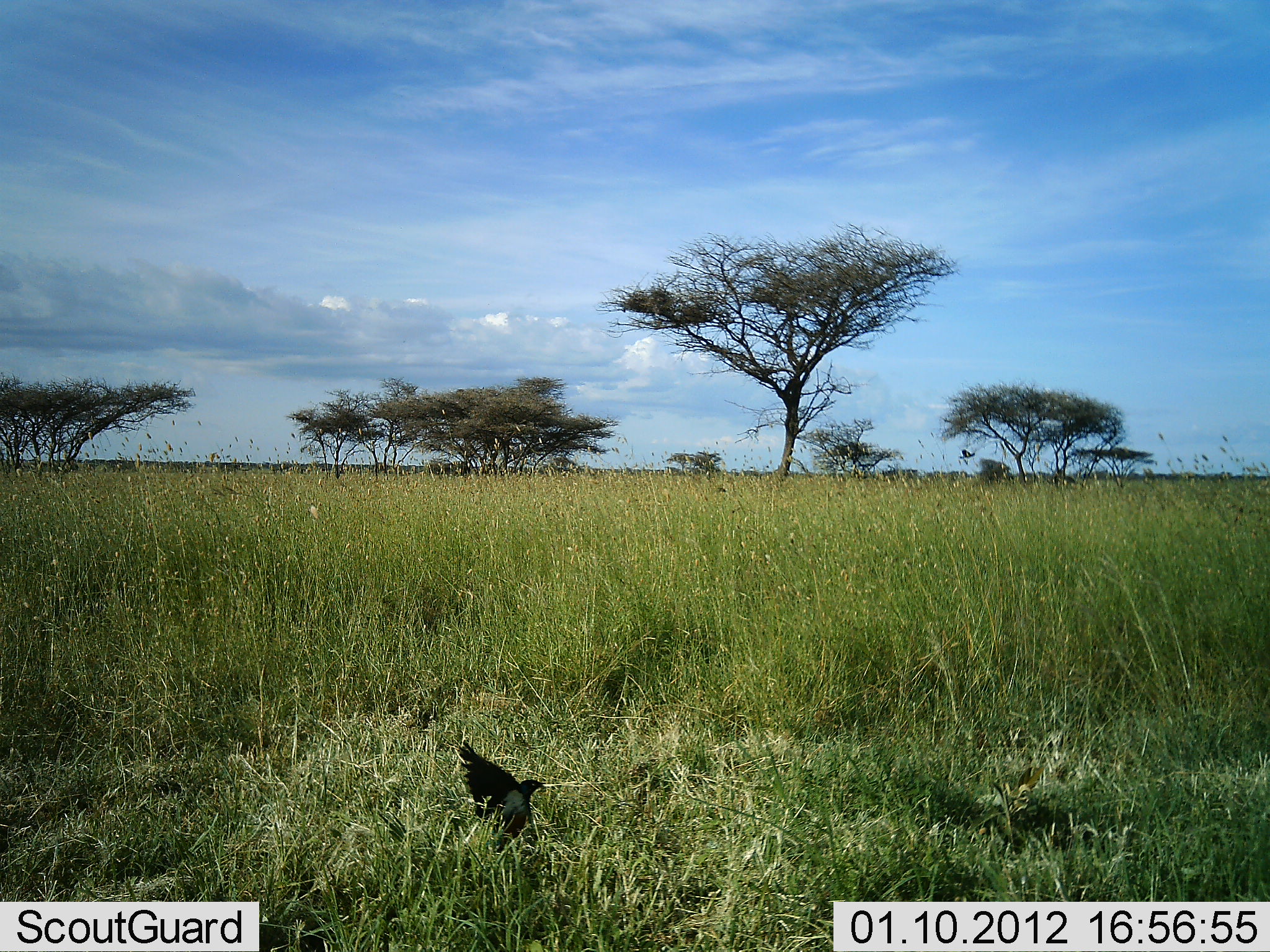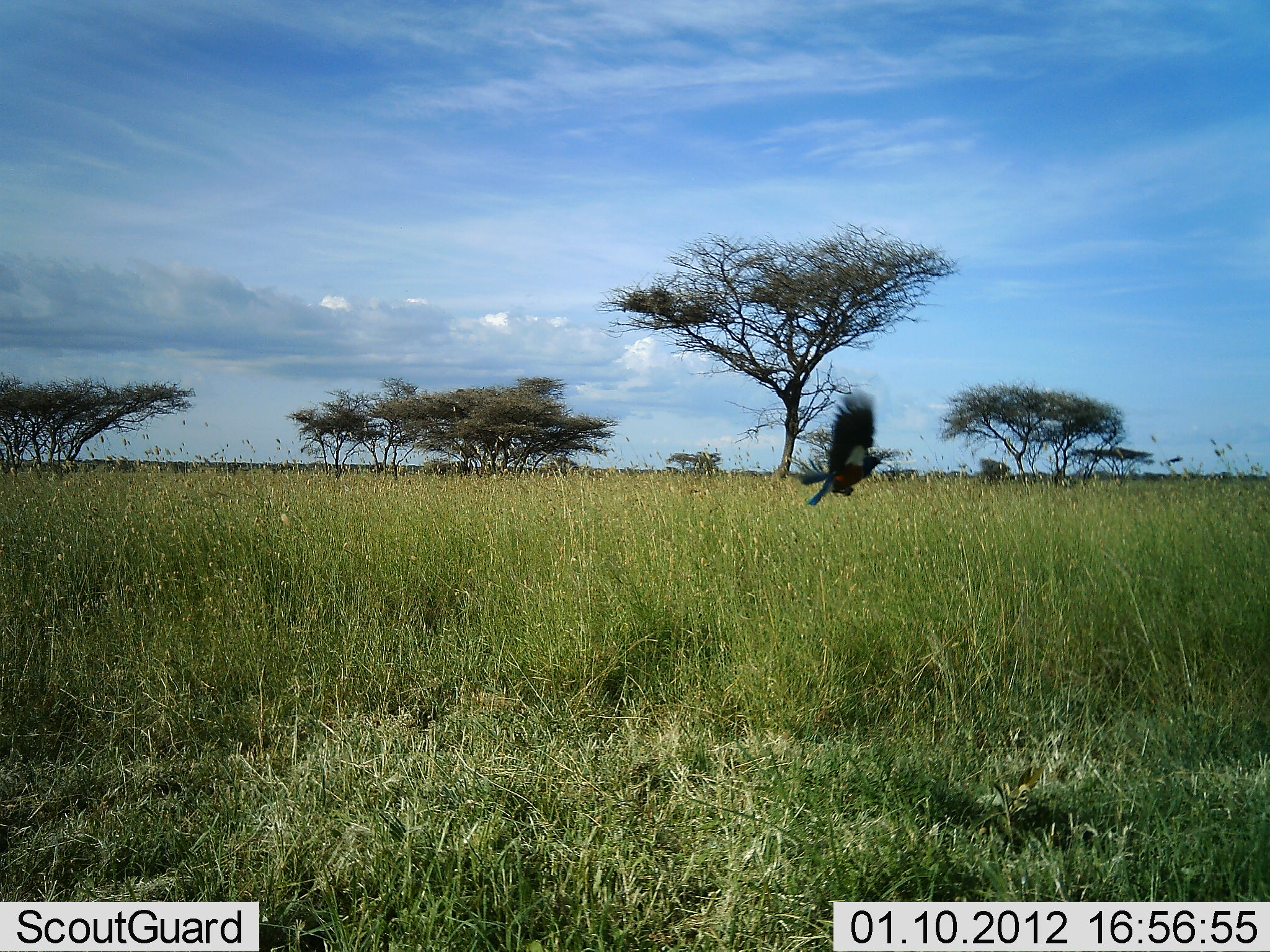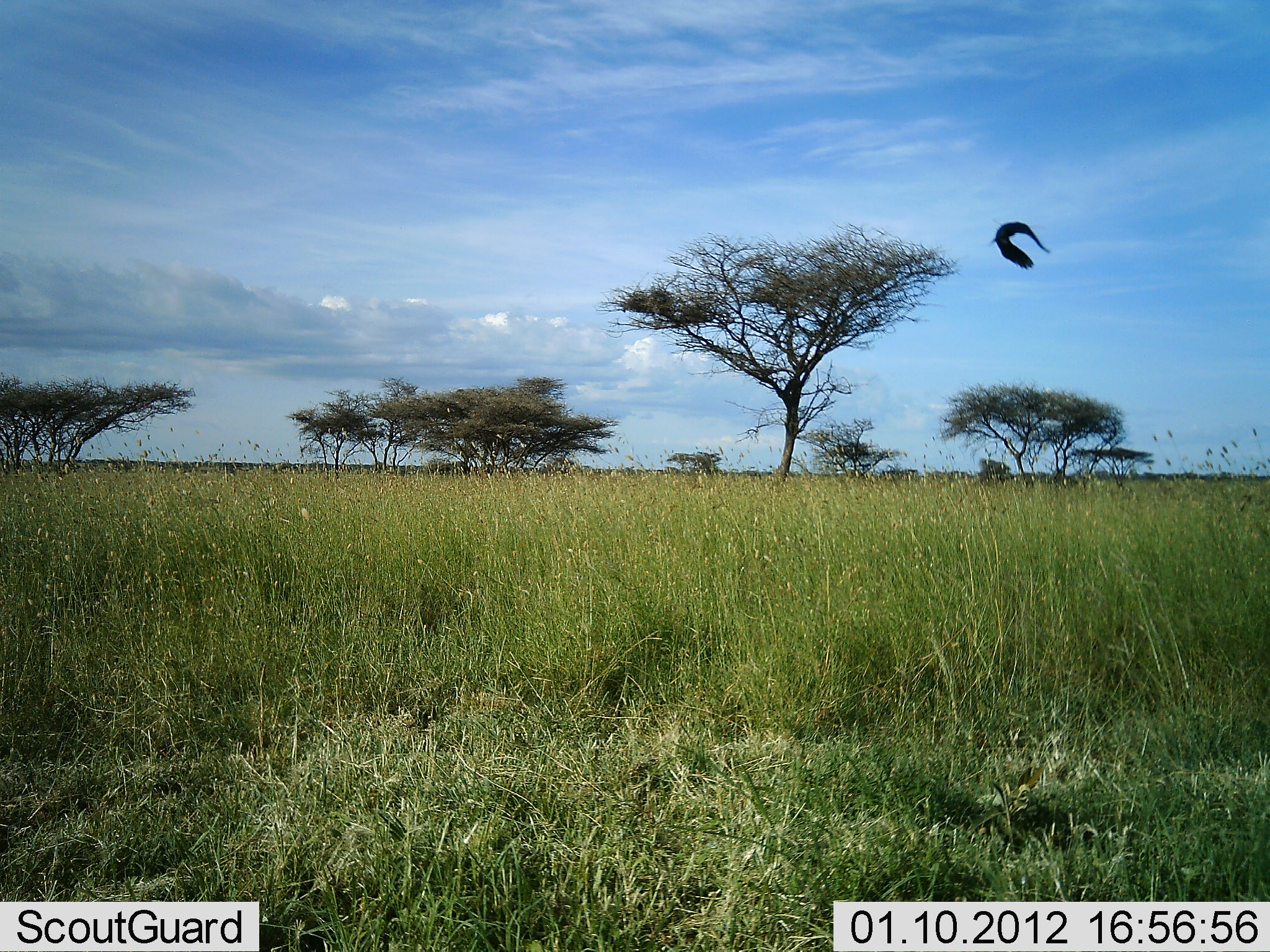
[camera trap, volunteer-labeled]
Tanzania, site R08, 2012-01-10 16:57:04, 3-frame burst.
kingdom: Animalia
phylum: Chordata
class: Aves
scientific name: Aves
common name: bird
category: otherbird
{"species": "otherbird (bird) (Aves)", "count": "1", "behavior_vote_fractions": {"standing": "3%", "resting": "0%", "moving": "100%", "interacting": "0%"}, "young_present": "0%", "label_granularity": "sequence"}